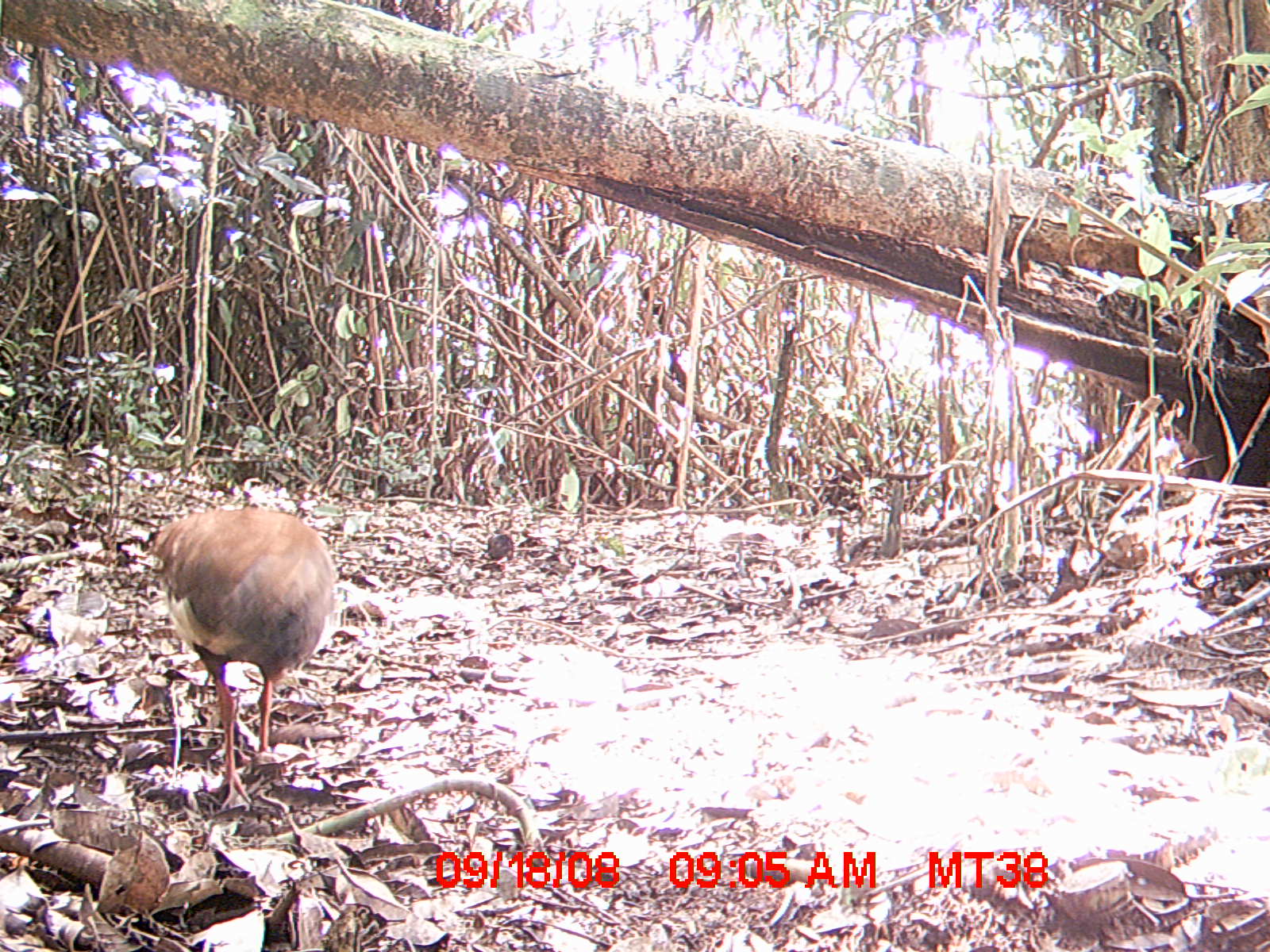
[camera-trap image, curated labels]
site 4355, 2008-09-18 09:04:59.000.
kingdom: Animalia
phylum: Chordata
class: Aves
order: Cuculiformes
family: Cuculidae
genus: Coua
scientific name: Coua serriana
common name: red-breasted coua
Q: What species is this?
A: Coua serriana (red-breasted coua).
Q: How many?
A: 2.